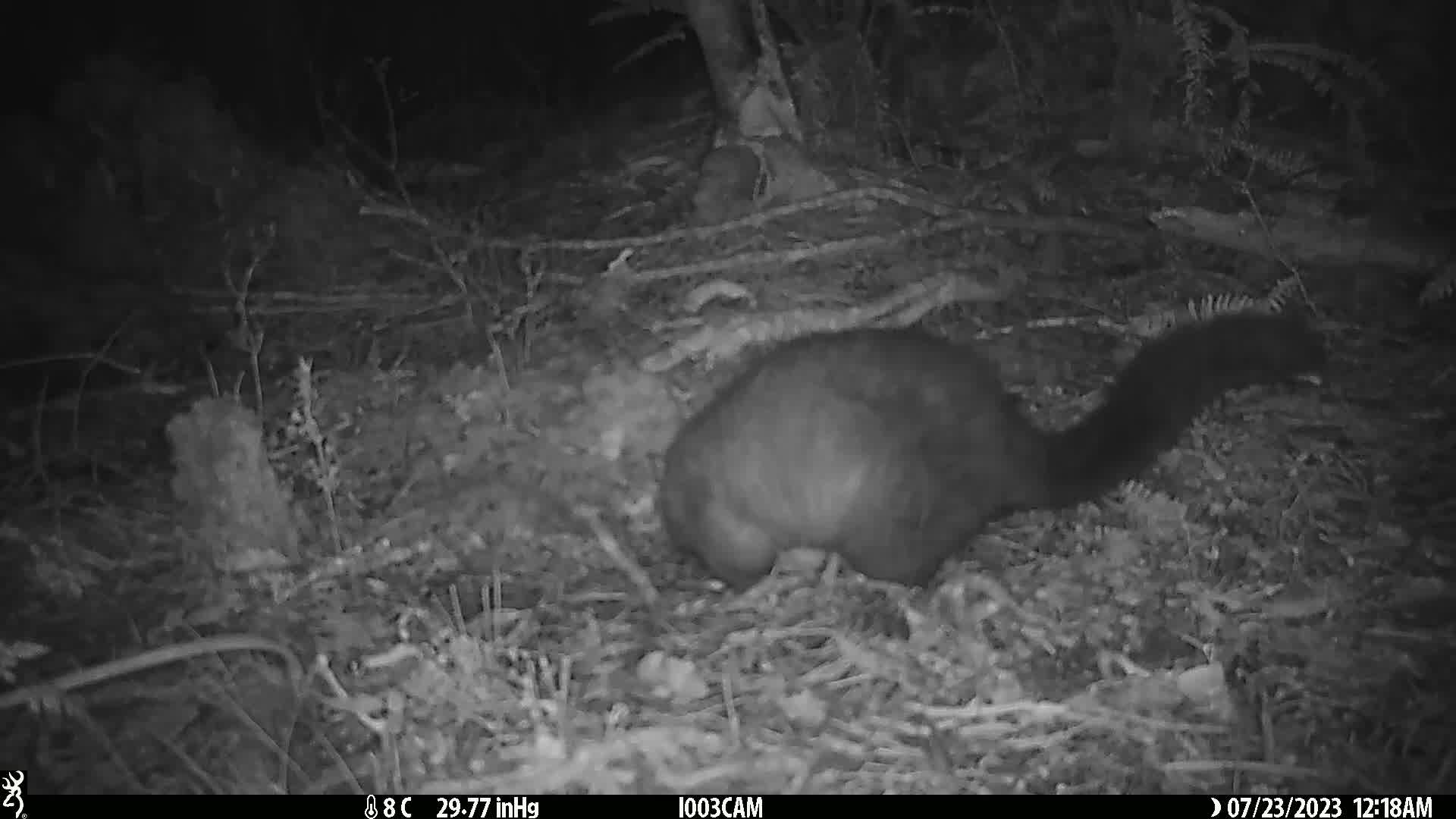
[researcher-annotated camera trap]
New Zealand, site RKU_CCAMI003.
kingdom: Animalia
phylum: Chordata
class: Mammalia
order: Diprotodontia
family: Phalangeridae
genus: Trichosurus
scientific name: Trichosurus vulpecula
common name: common brushtail possum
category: possum